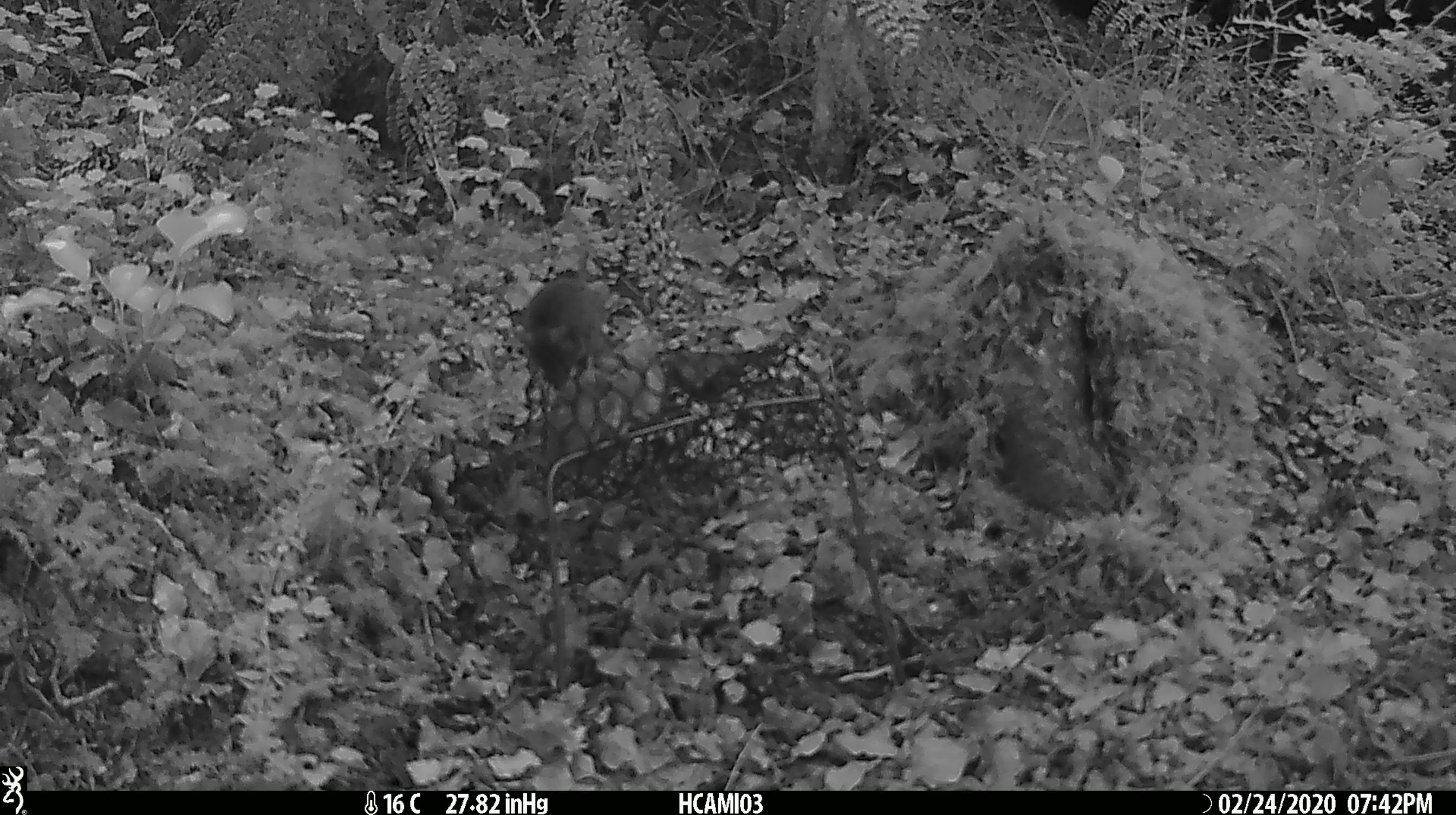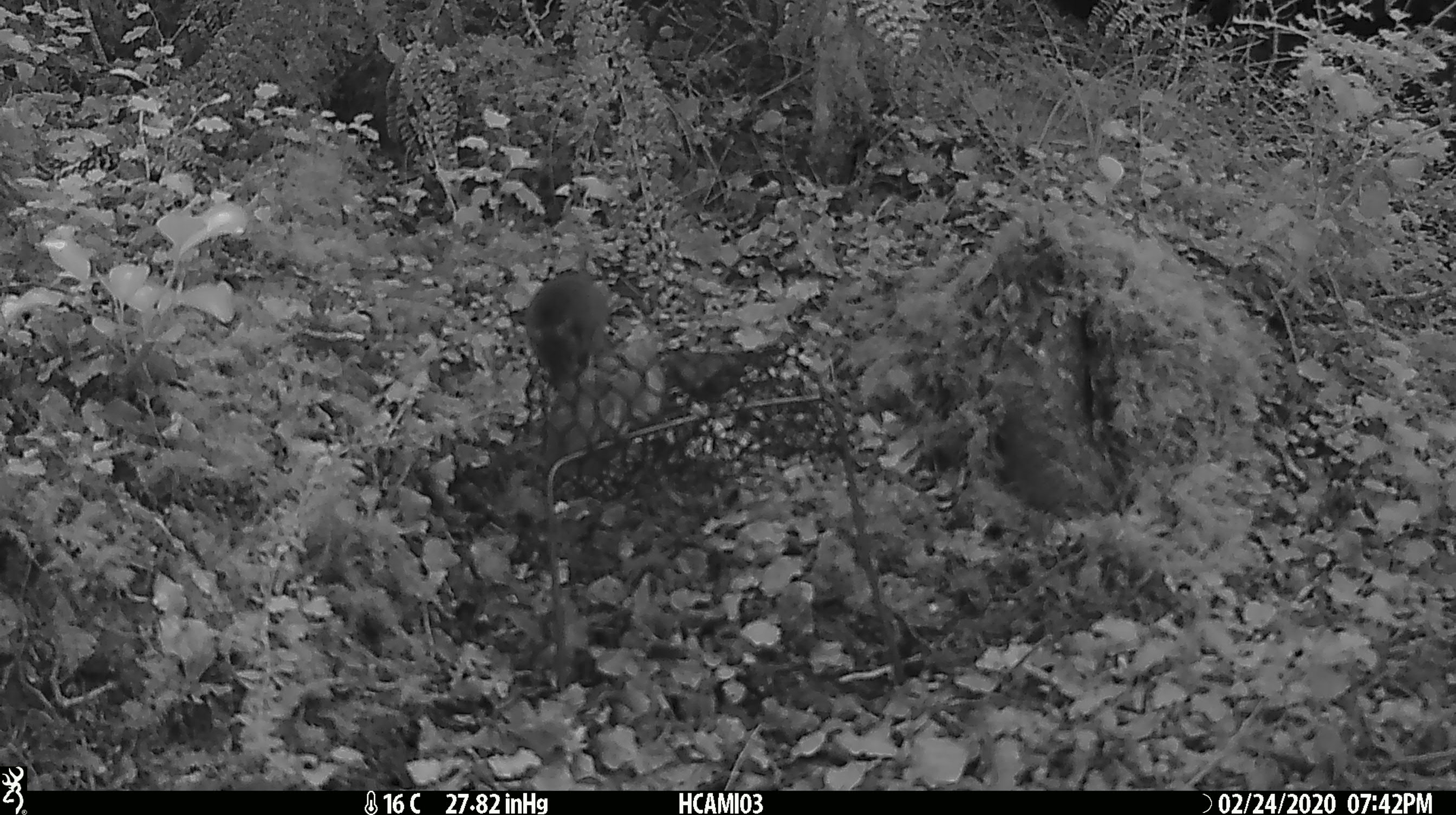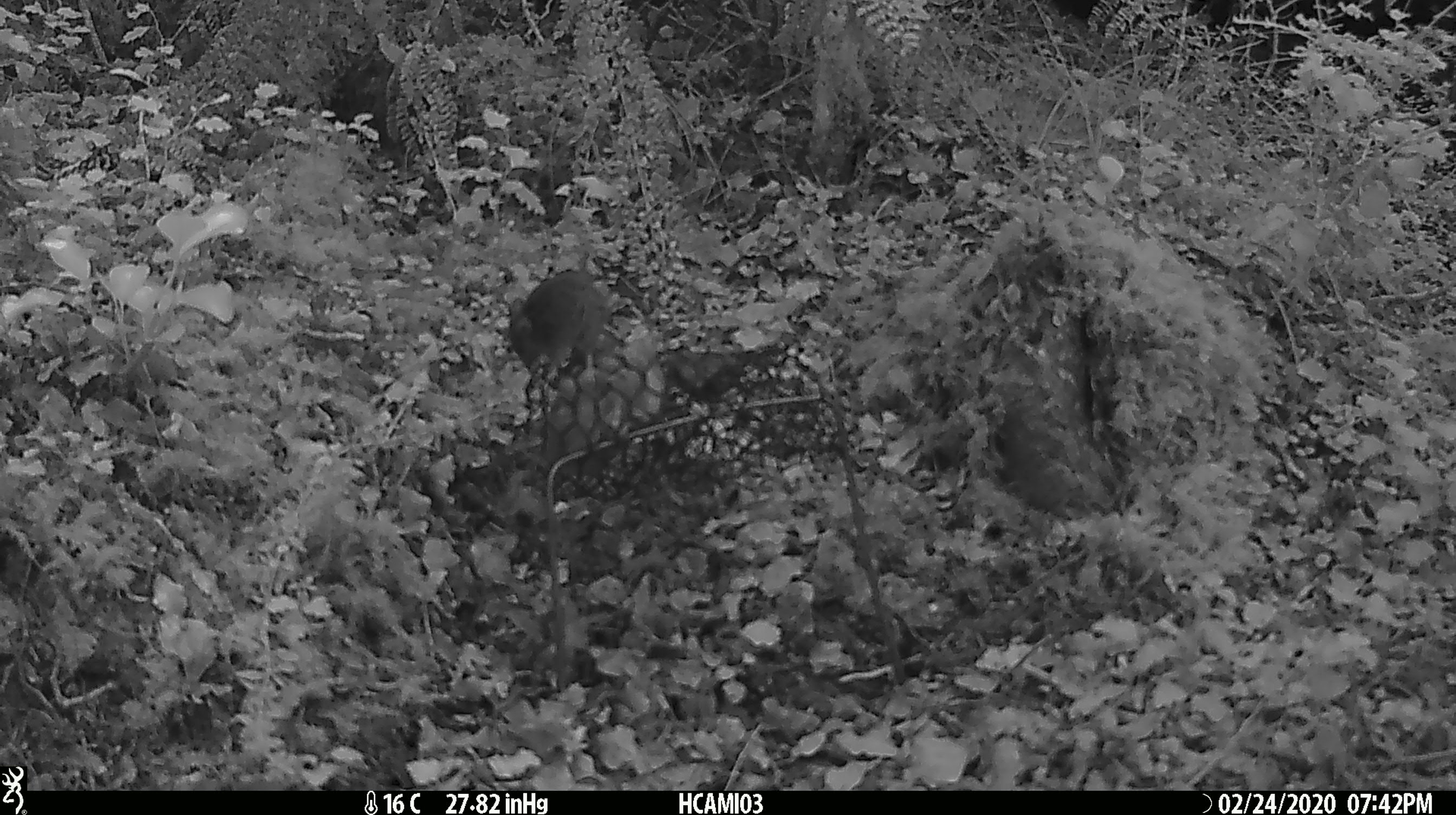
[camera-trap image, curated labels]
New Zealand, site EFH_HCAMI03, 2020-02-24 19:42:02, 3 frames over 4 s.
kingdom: Animalia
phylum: Chordata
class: Mammalia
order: Rodentia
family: Muridae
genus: Mus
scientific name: Mus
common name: mouse